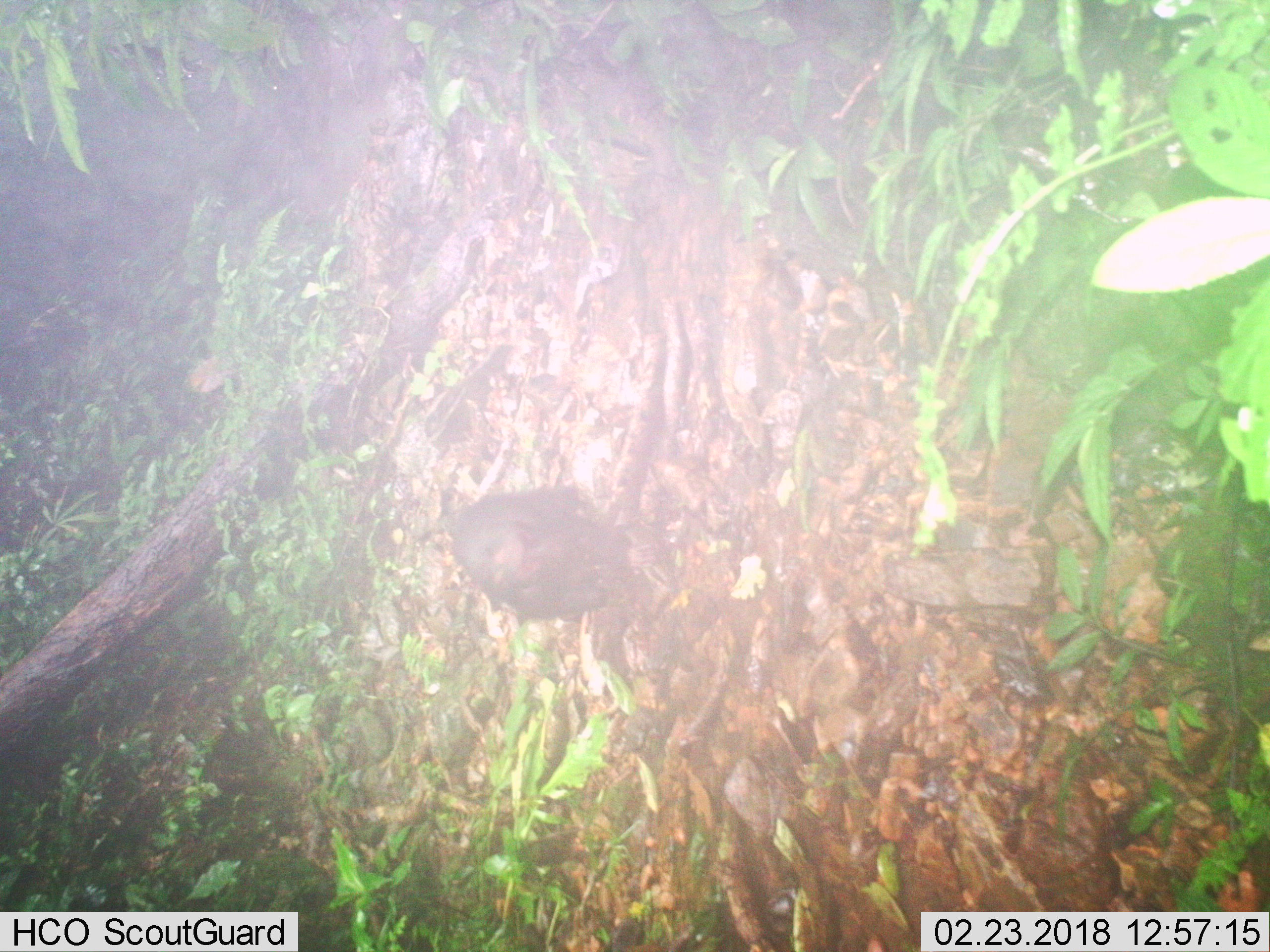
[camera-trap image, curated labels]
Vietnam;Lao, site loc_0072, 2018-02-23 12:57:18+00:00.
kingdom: Animalia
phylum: Chordata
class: Mammalia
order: Primates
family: Cercopithecidae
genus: Macaca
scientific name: Macaca arctoides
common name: stump-tailed macaque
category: stump tailed macaque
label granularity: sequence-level